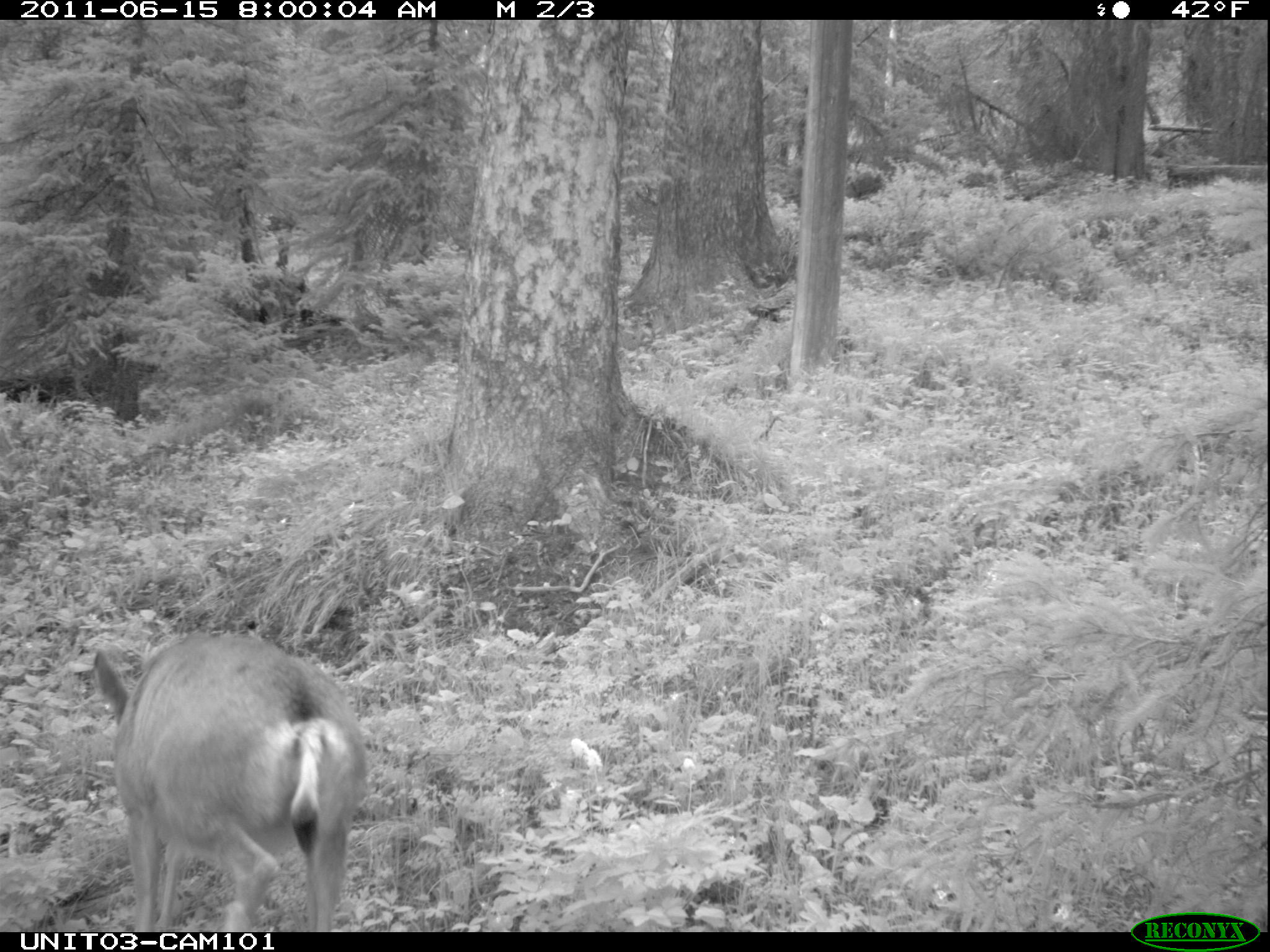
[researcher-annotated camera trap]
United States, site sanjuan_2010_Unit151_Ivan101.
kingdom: Animalia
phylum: Chordata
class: Mammalia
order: Artiodactyla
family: Cervidae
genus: Odocoileus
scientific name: Odocoileus hemionus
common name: mule deer